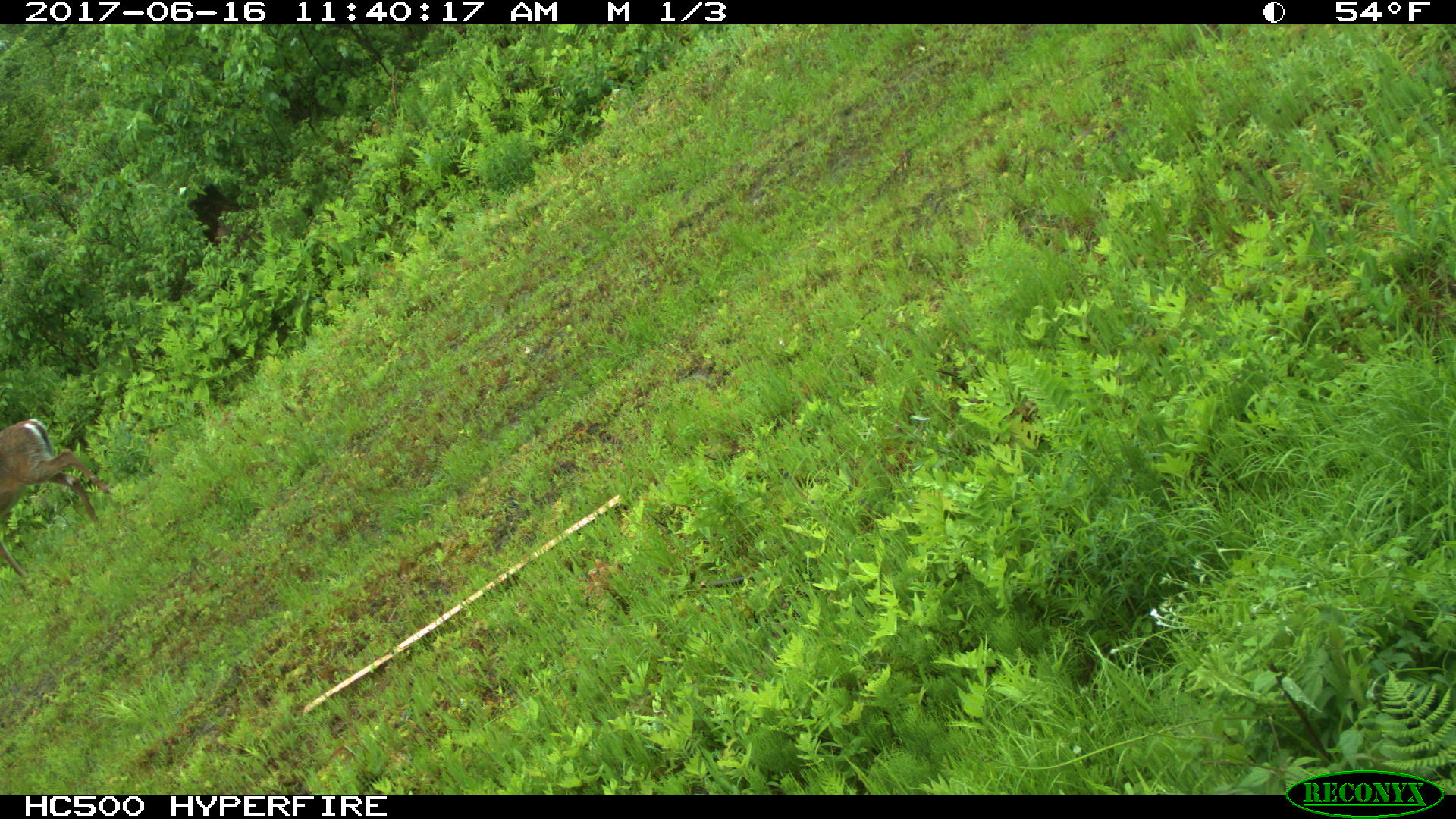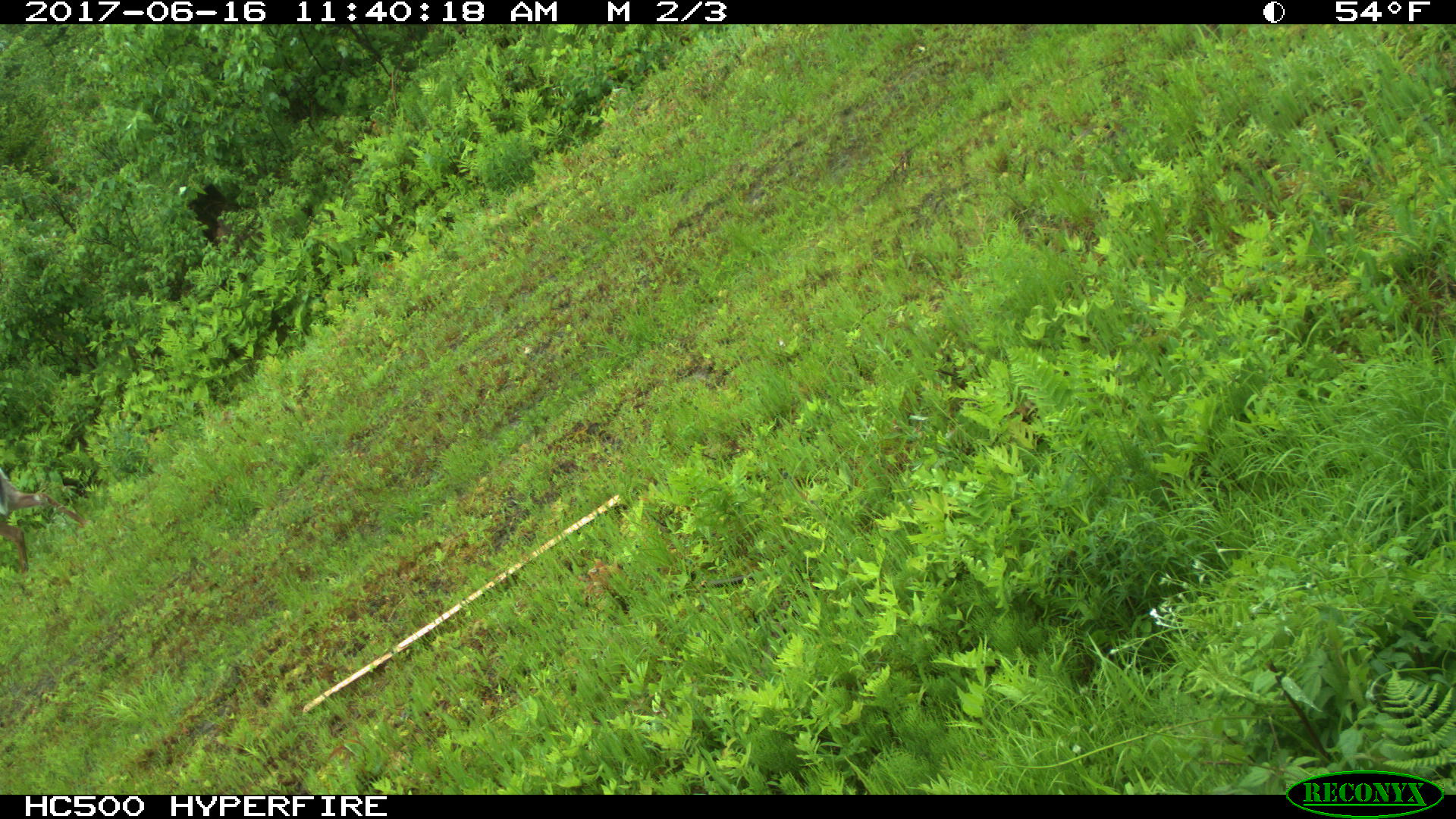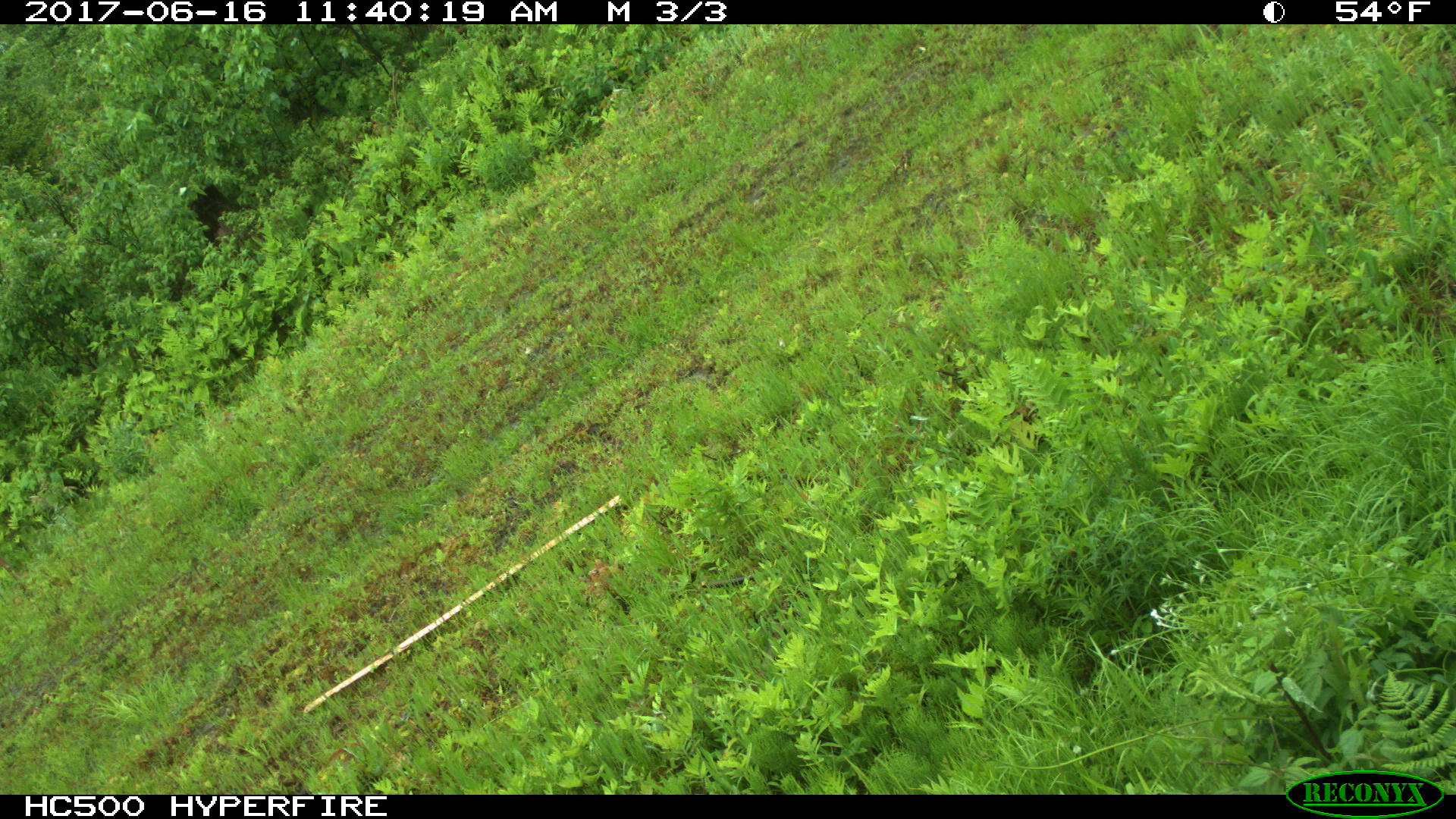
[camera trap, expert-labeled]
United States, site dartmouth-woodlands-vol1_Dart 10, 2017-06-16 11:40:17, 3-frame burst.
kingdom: Animalia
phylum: Chordata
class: Mammalia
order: Artiodactyla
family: Cervidae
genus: Odocoileus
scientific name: Odocoileus virginianus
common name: white-tailed deer